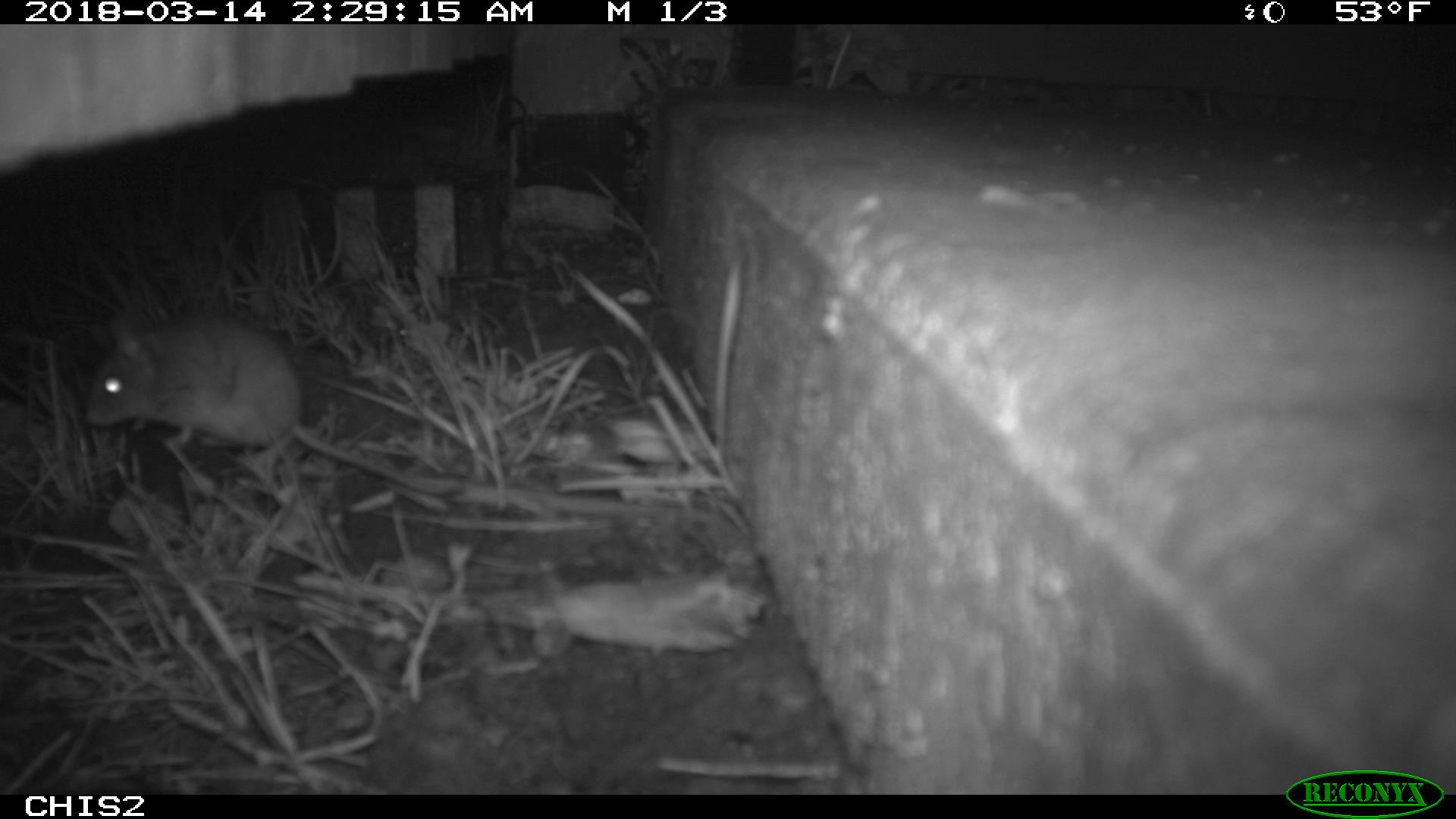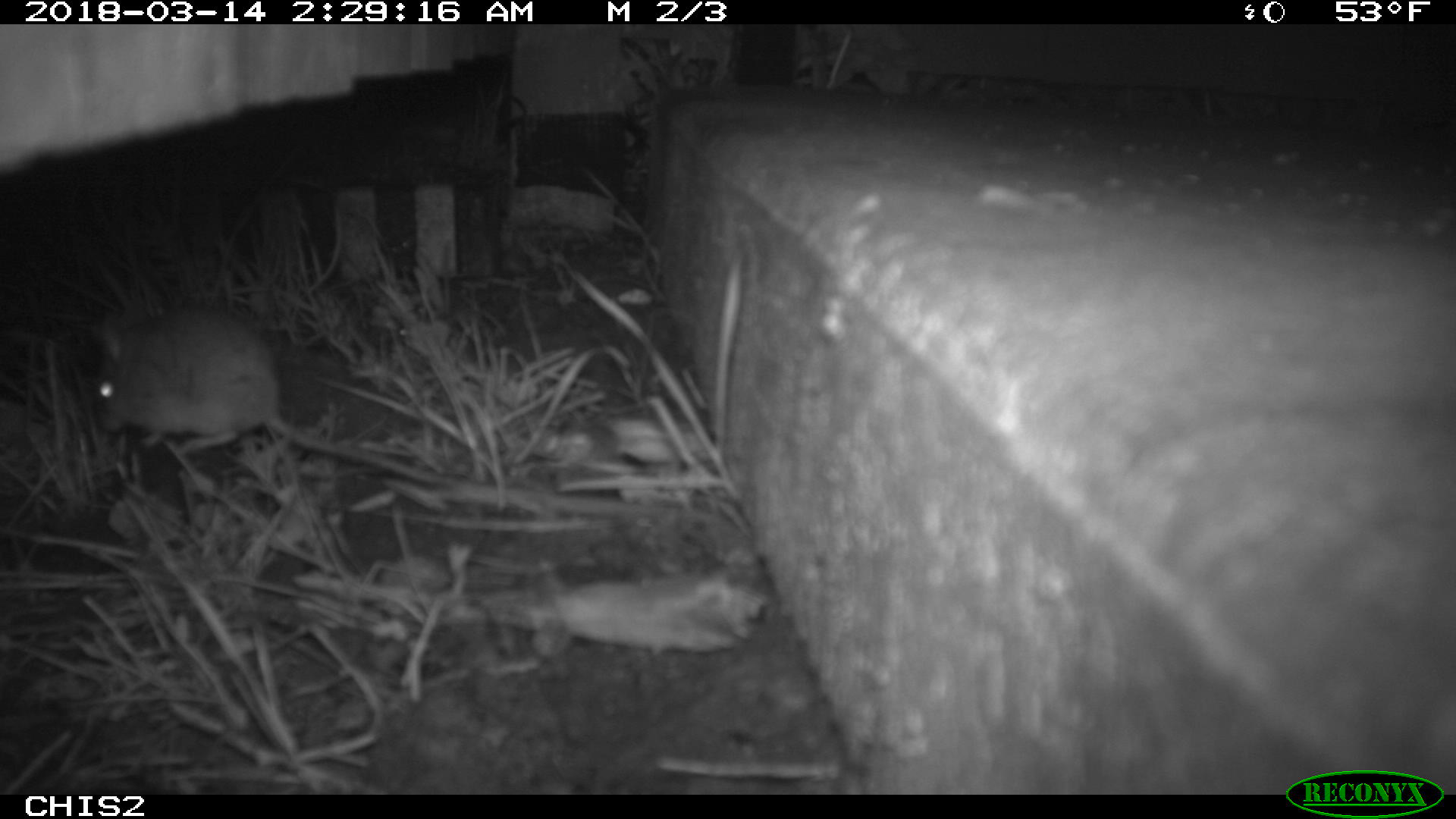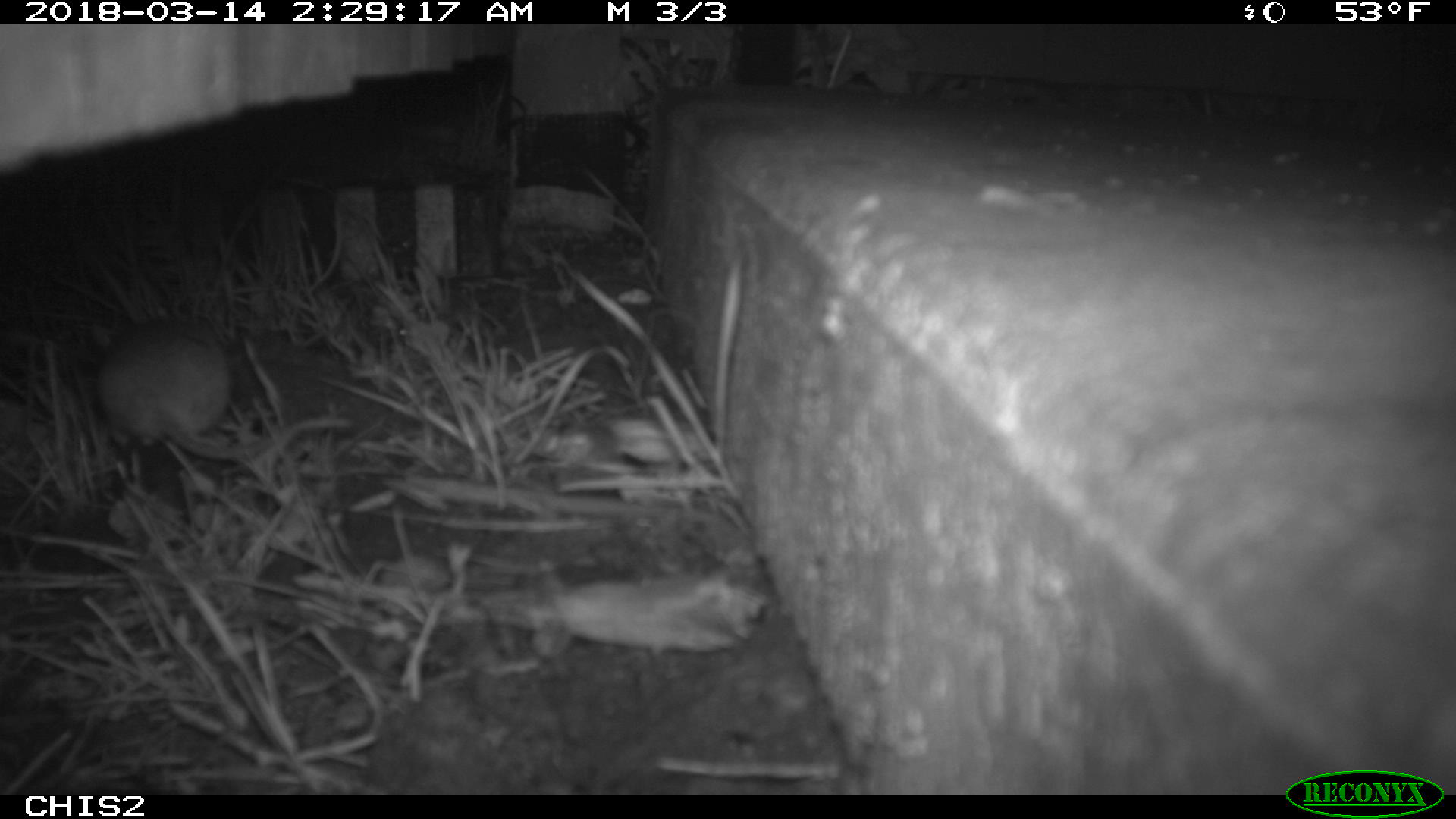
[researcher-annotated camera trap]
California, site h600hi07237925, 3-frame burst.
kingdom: Animalia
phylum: Chordata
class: Mammalia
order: Rodentia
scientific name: Rodentia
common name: rodent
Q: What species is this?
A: Rodent (Rodentia).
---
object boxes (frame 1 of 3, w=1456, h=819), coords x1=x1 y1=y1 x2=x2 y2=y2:
rodent: x1=83 y1=301 x2=476 y2=485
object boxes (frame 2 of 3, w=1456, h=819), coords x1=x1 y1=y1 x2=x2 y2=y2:
rodent: x1=89 y1=300 x2=494 y2=500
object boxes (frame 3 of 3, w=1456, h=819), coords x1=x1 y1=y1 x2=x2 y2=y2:
rodent: x1=95 y1=309 x2=356 y2=461